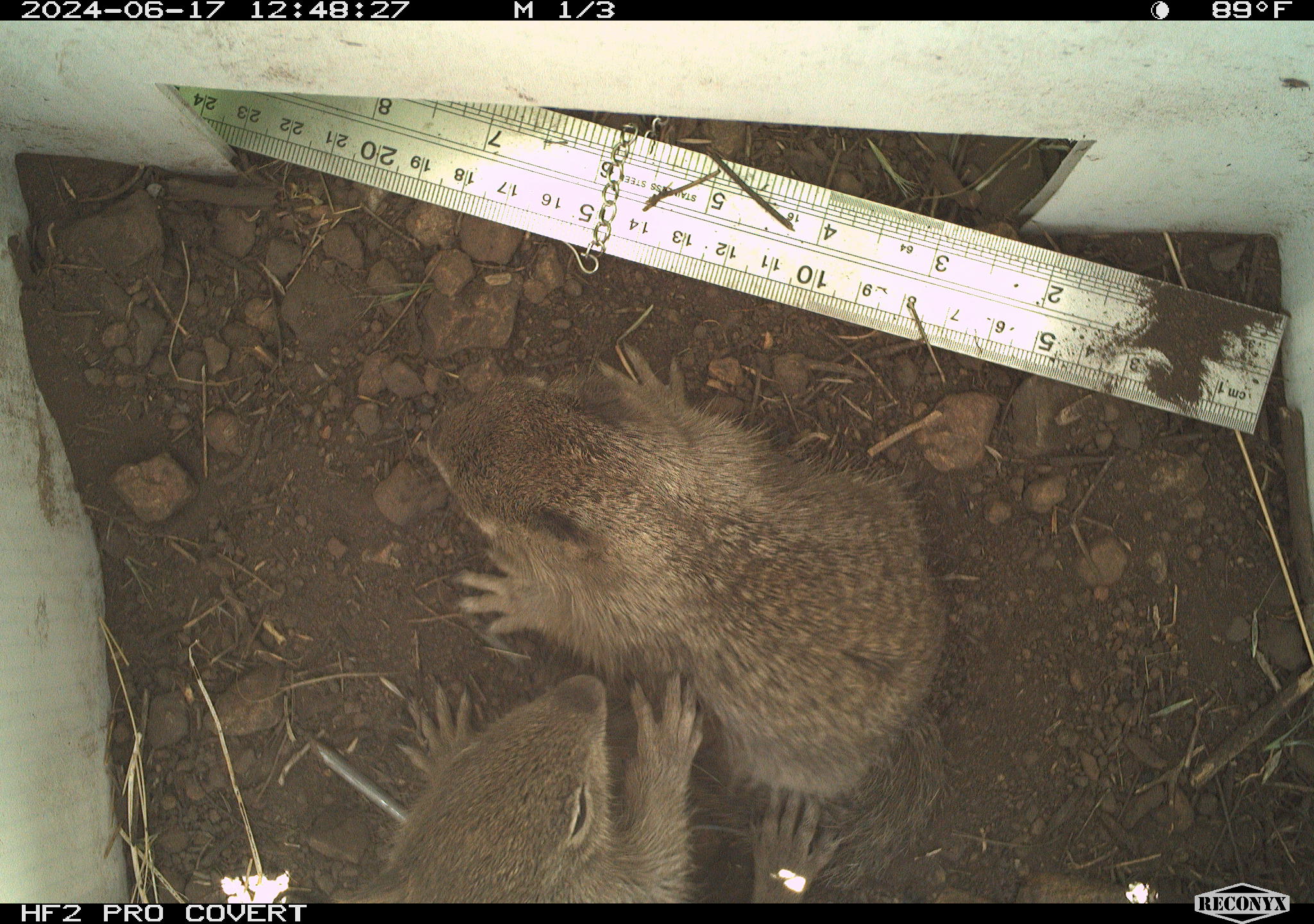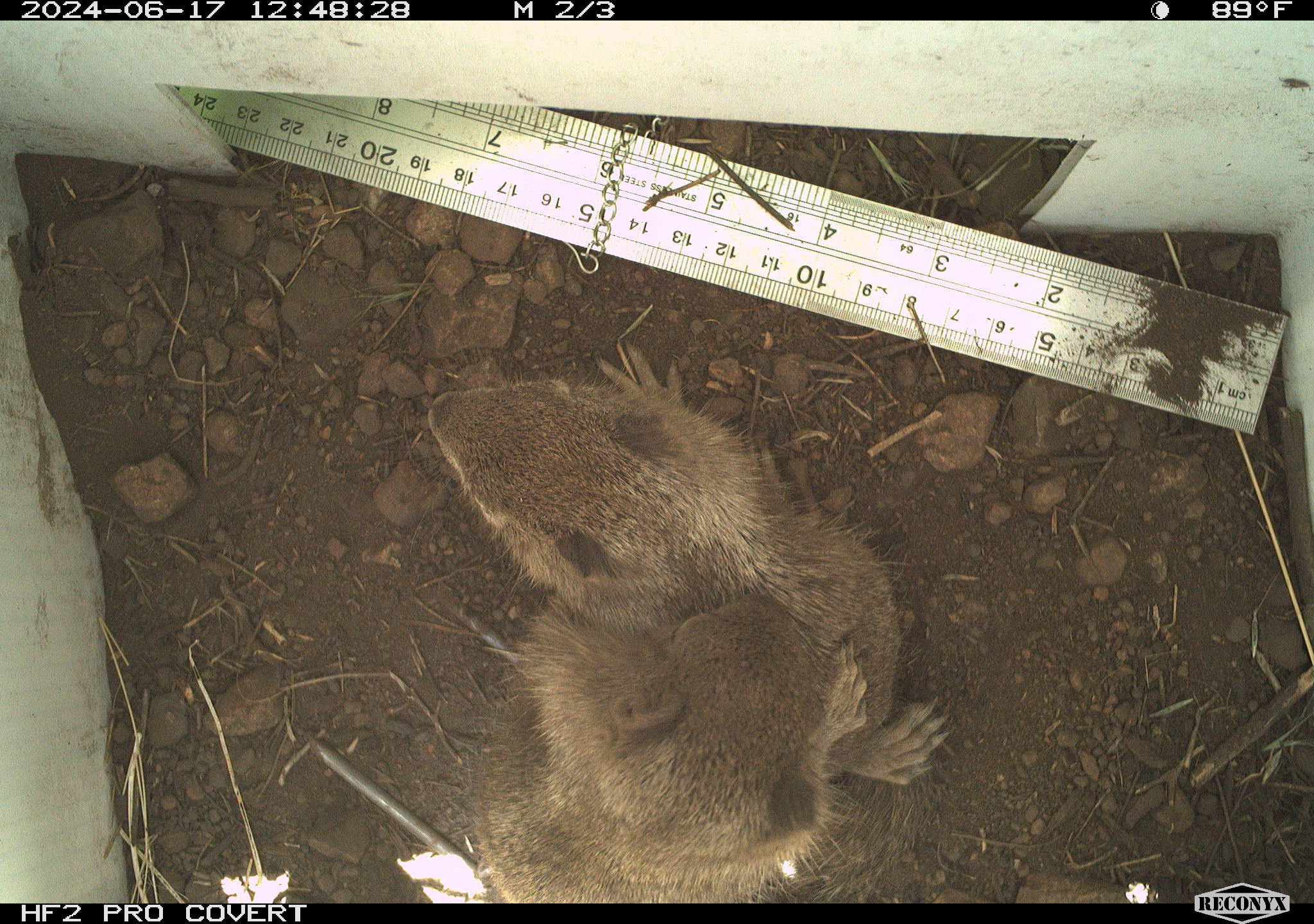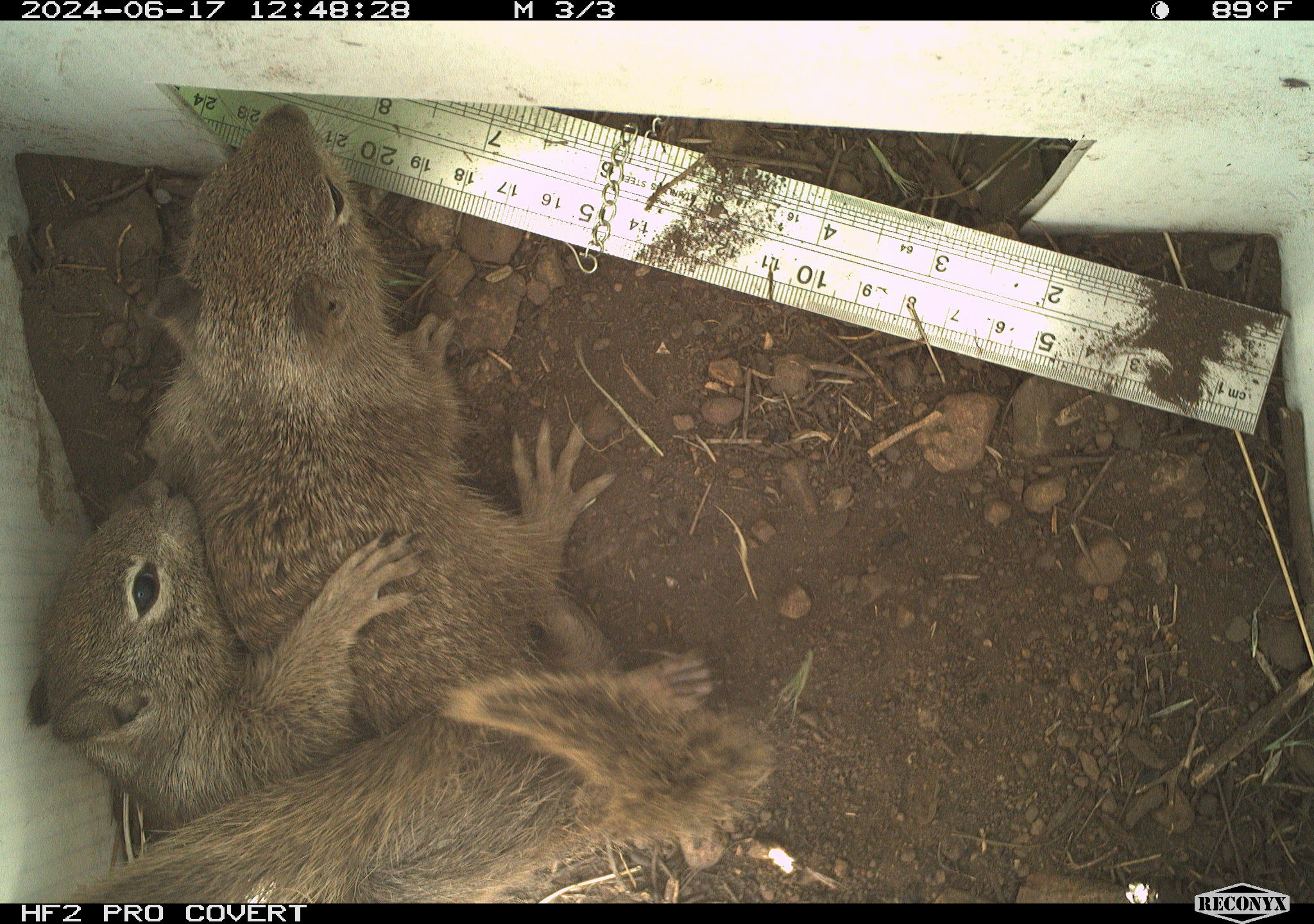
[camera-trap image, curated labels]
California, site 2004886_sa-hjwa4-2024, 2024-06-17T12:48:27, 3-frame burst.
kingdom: Animalia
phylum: Chordata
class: Mammalia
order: Rodentia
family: Sciuridae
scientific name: Sciuridae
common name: squirrels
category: sciuridae family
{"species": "sciuridae family (squirrels) (Sciuridae)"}